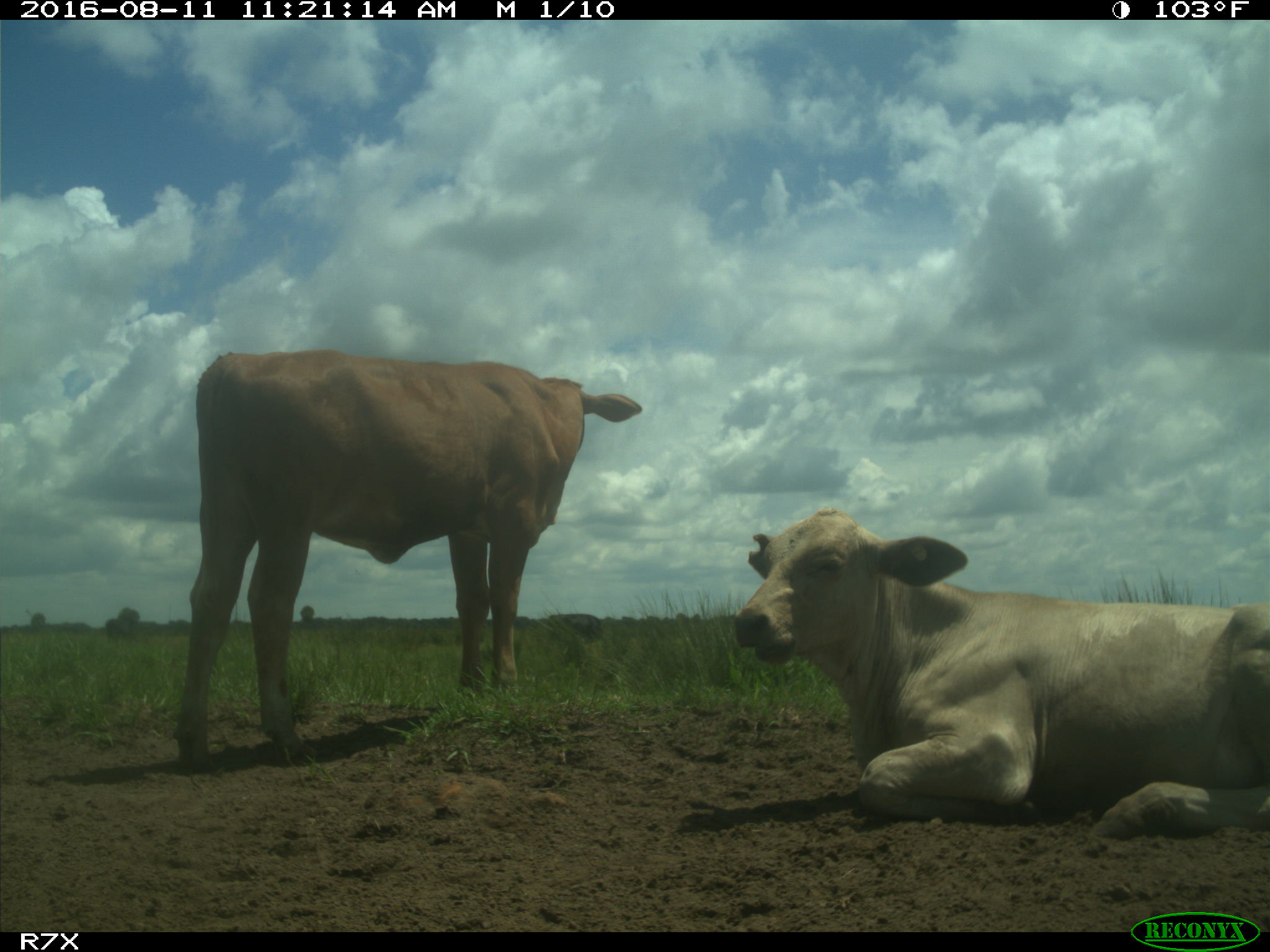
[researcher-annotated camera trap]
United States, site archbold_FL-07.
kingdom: Animalia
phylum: Chordata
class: Mammalia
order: Artiodactyla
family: Bovidae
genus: Bos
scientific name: Bos taurus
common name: domestic cow